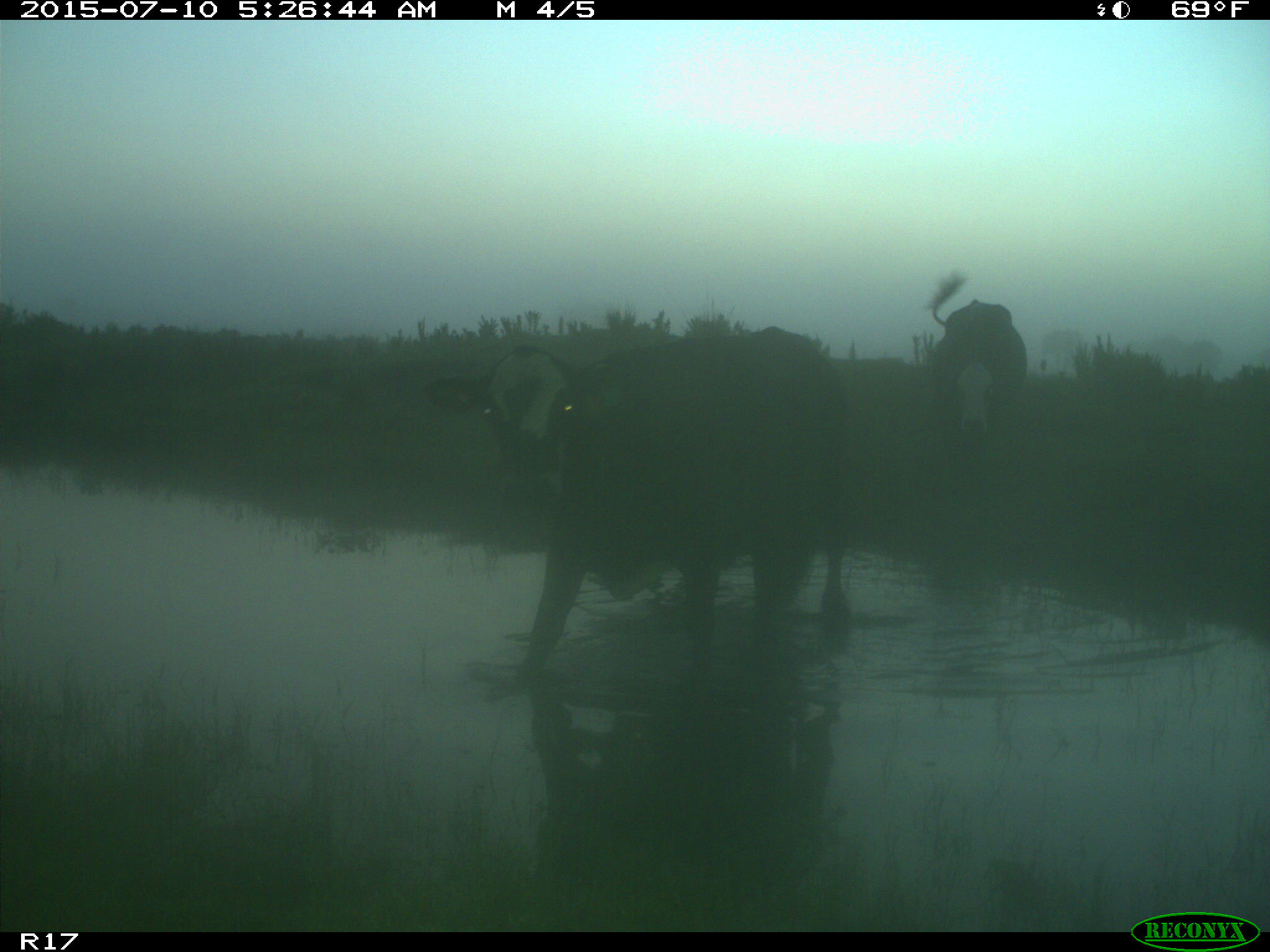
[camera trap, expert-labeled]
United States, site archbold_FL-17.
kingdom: Animalia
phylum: Chordata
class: Mammalia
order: Artiodactyla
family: Bovidae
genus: Bos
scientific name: Bos taurus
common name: domestic cow